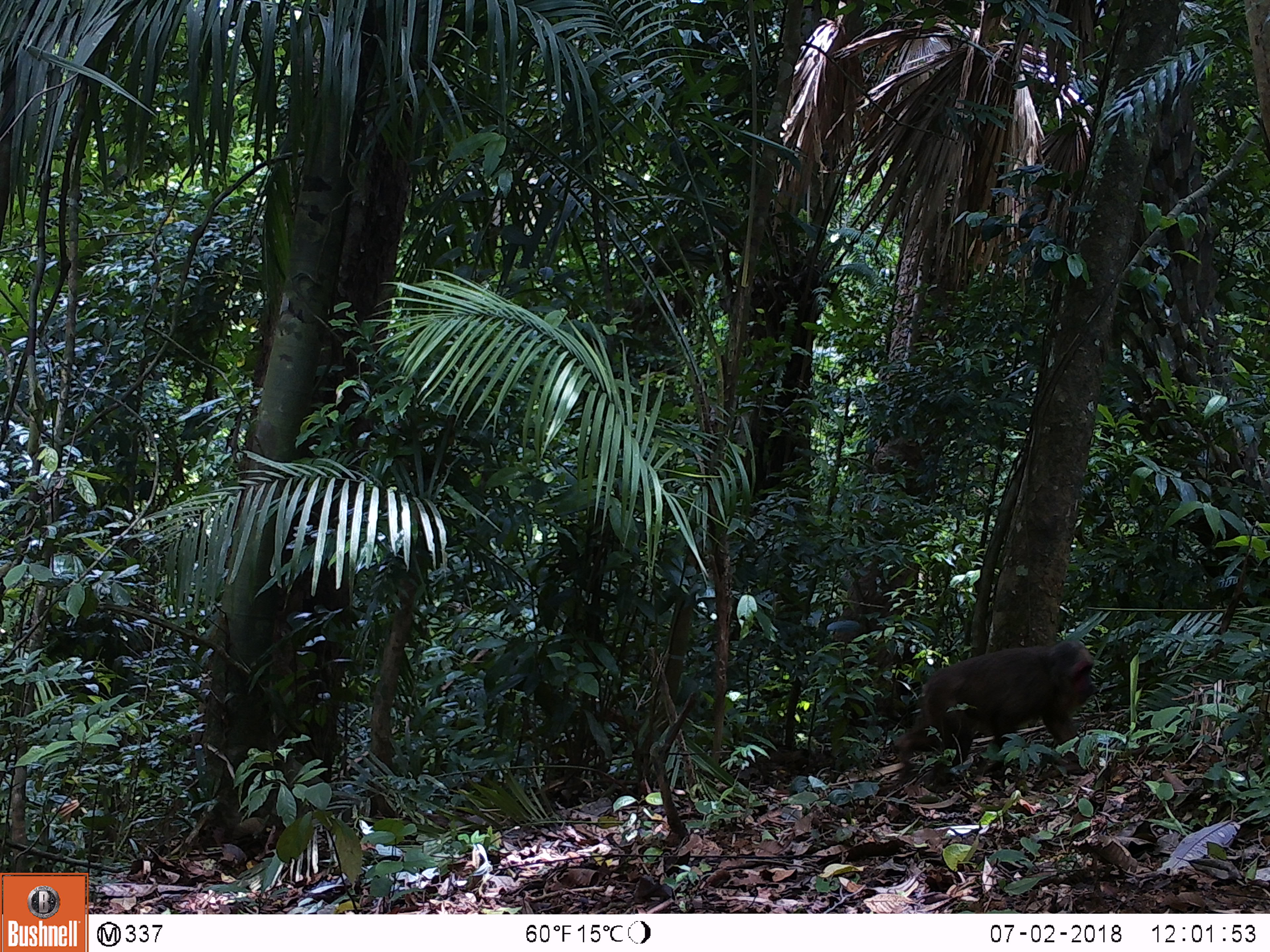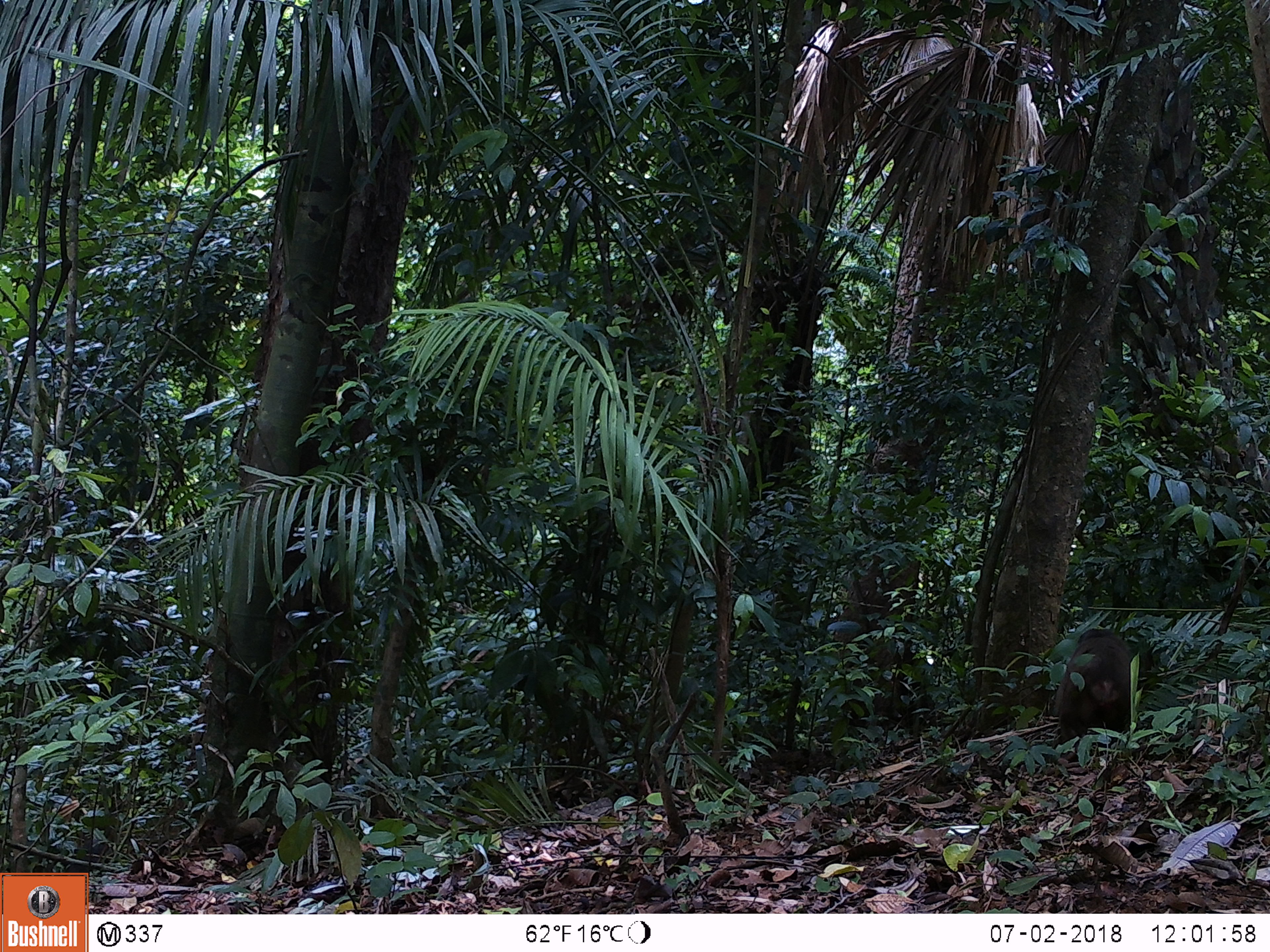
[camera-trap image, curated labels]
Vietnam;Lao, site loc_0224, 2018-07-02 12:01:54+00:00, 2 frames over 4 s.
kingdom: Animalia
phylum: Chordata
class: Mammalia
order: Primates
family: Cercopithecidae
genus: Macaca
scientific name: Macaca arctoides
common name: stump-tailed macaque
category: stump tailed macaque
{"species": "stump tailed macaque (stump-tailed macaque) (Macaca arctoides)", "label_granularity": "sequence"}